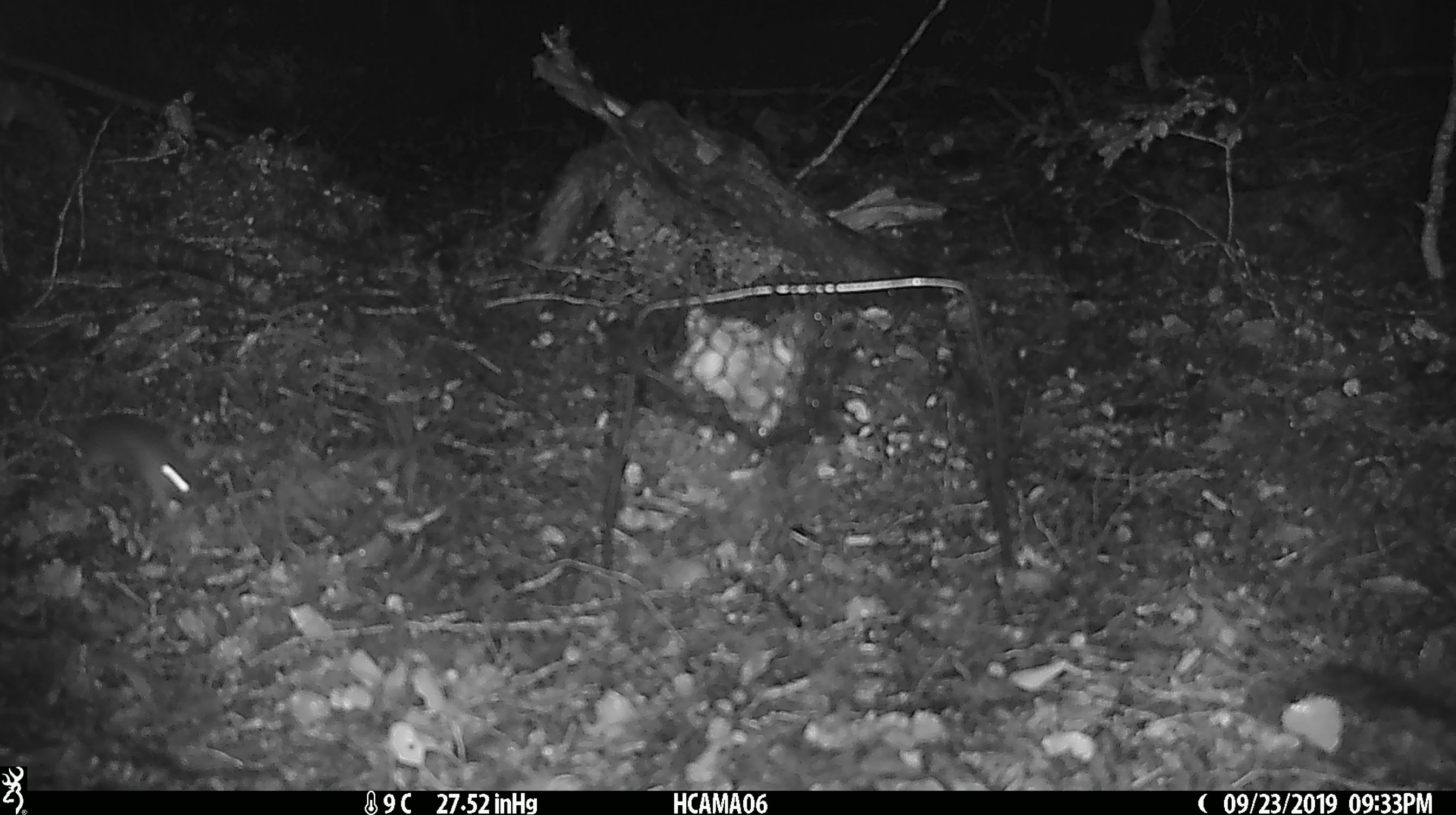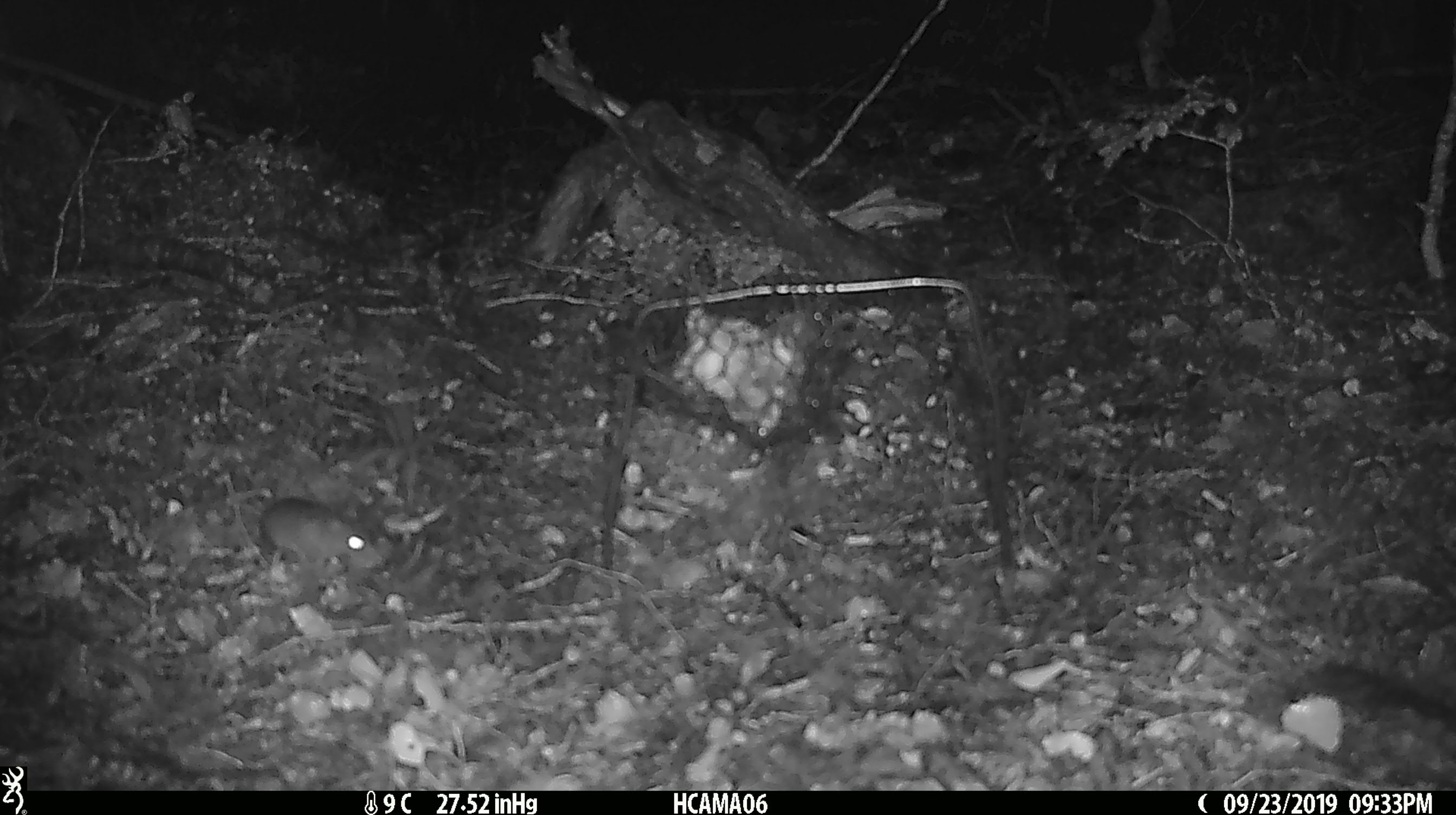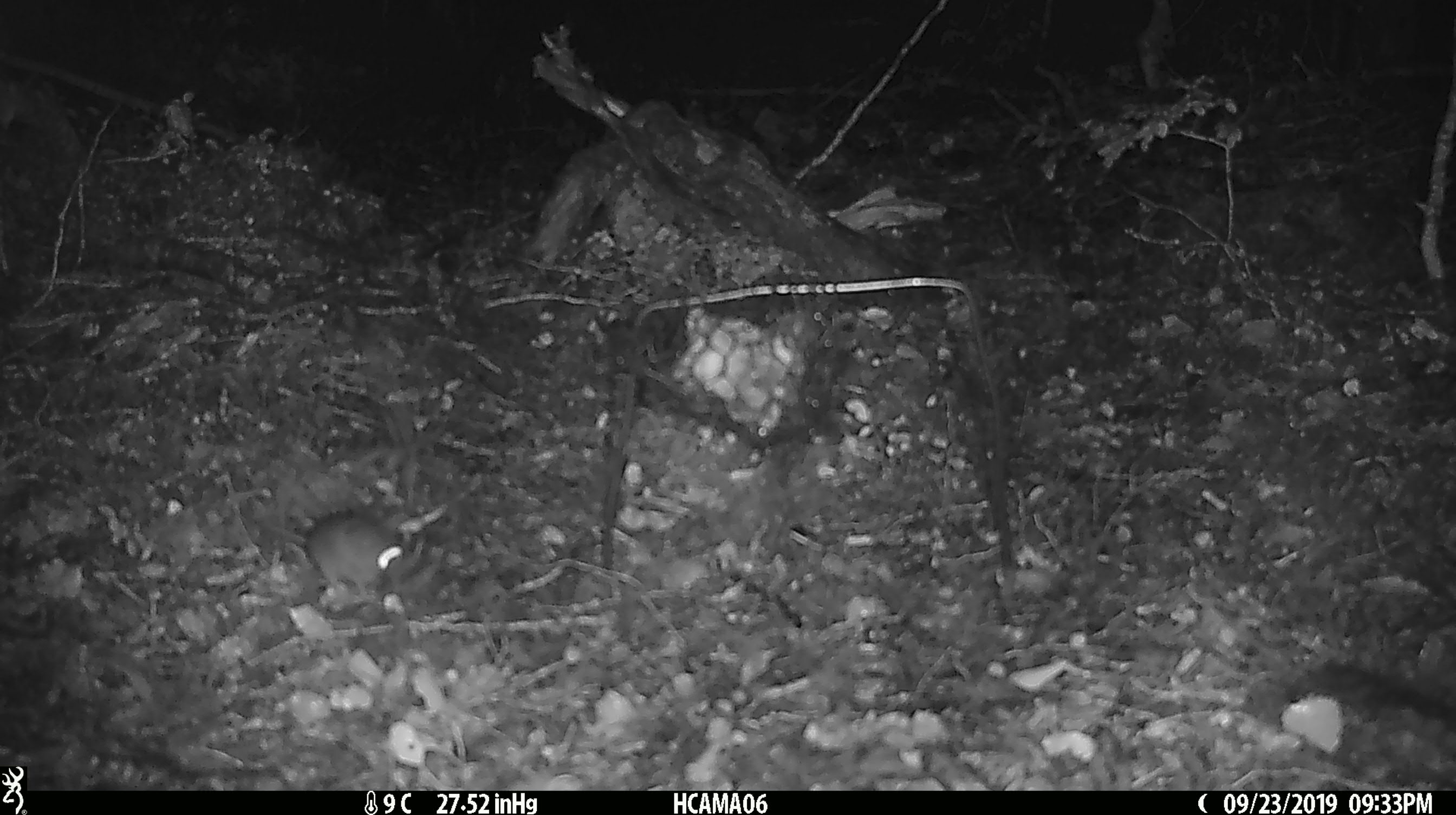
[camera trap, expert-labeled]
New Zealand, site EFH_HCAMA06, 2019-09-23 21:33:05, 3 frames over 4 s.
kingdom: Animalia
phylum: Chordata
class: Mammalia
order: Rodentia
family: Muridae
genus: Mus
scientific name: Mus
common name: mouse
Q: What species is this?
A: Mouse (Mus).